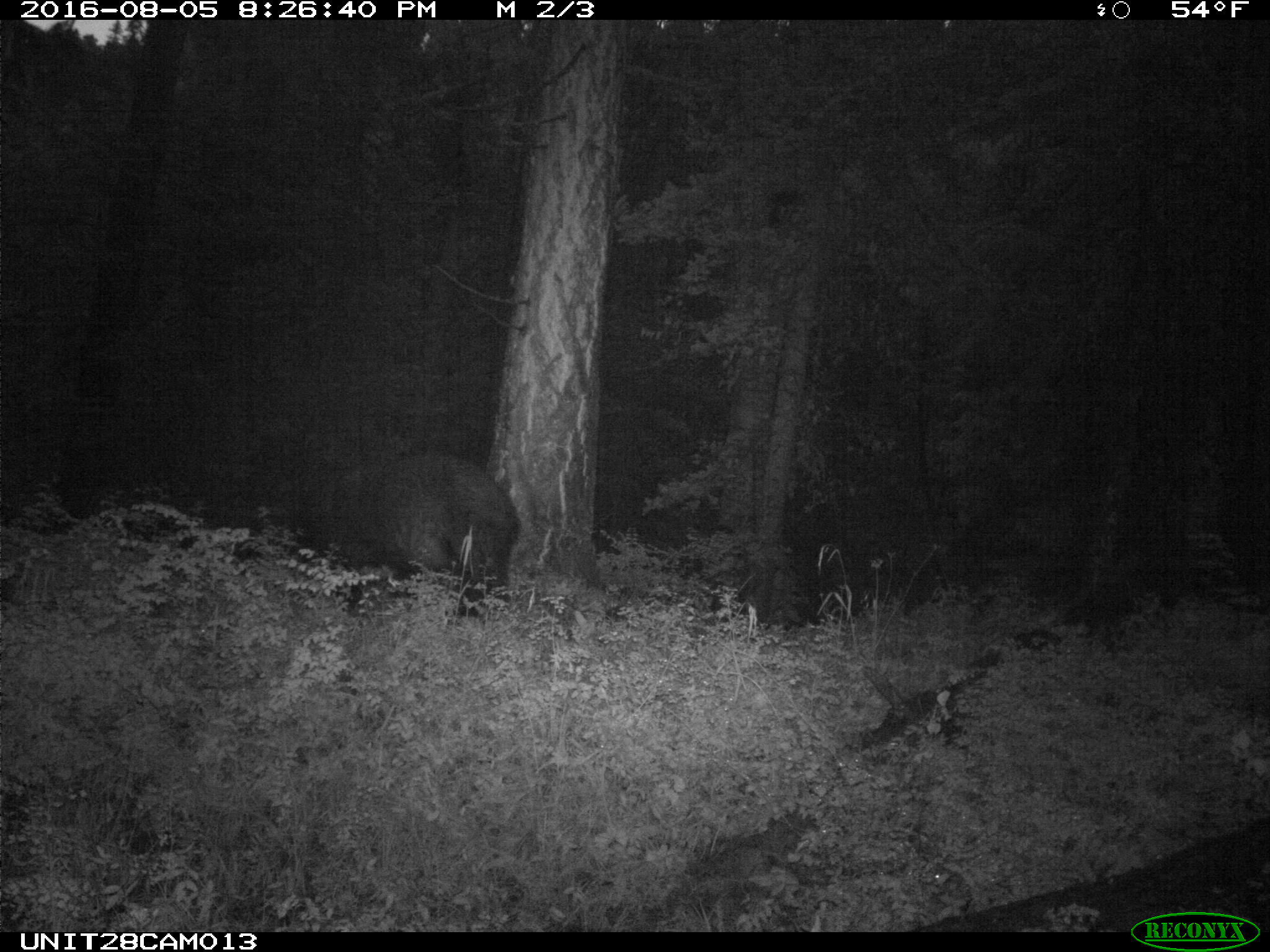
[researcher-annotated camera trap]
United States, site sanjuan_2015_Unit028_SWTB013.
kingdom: Animalia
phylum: Chordata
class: Mammalia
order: Carnivora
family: Ursidae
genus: Ursus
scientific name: Ursus americanus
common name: american black bear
Ursus americanus (american black bear).